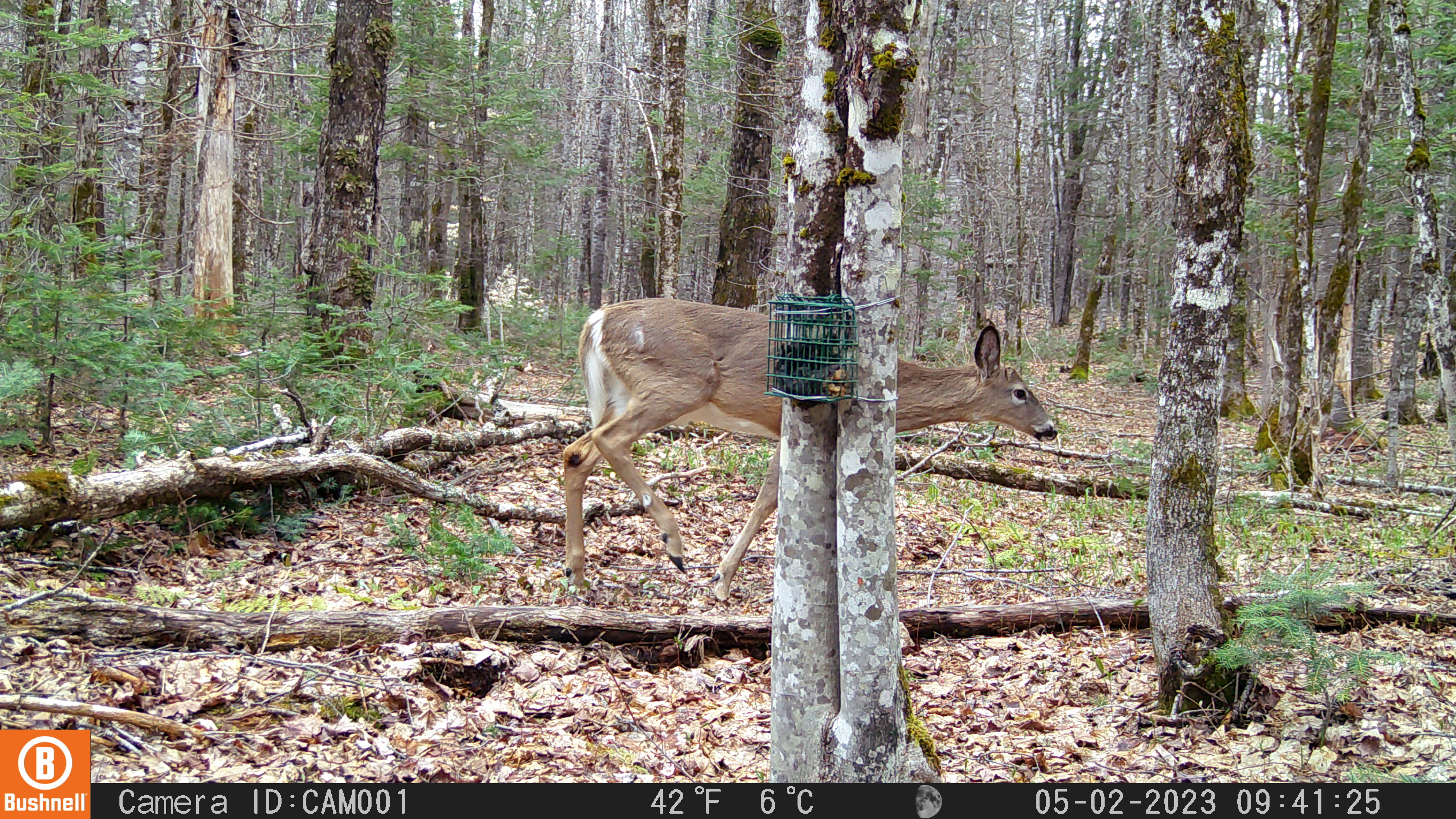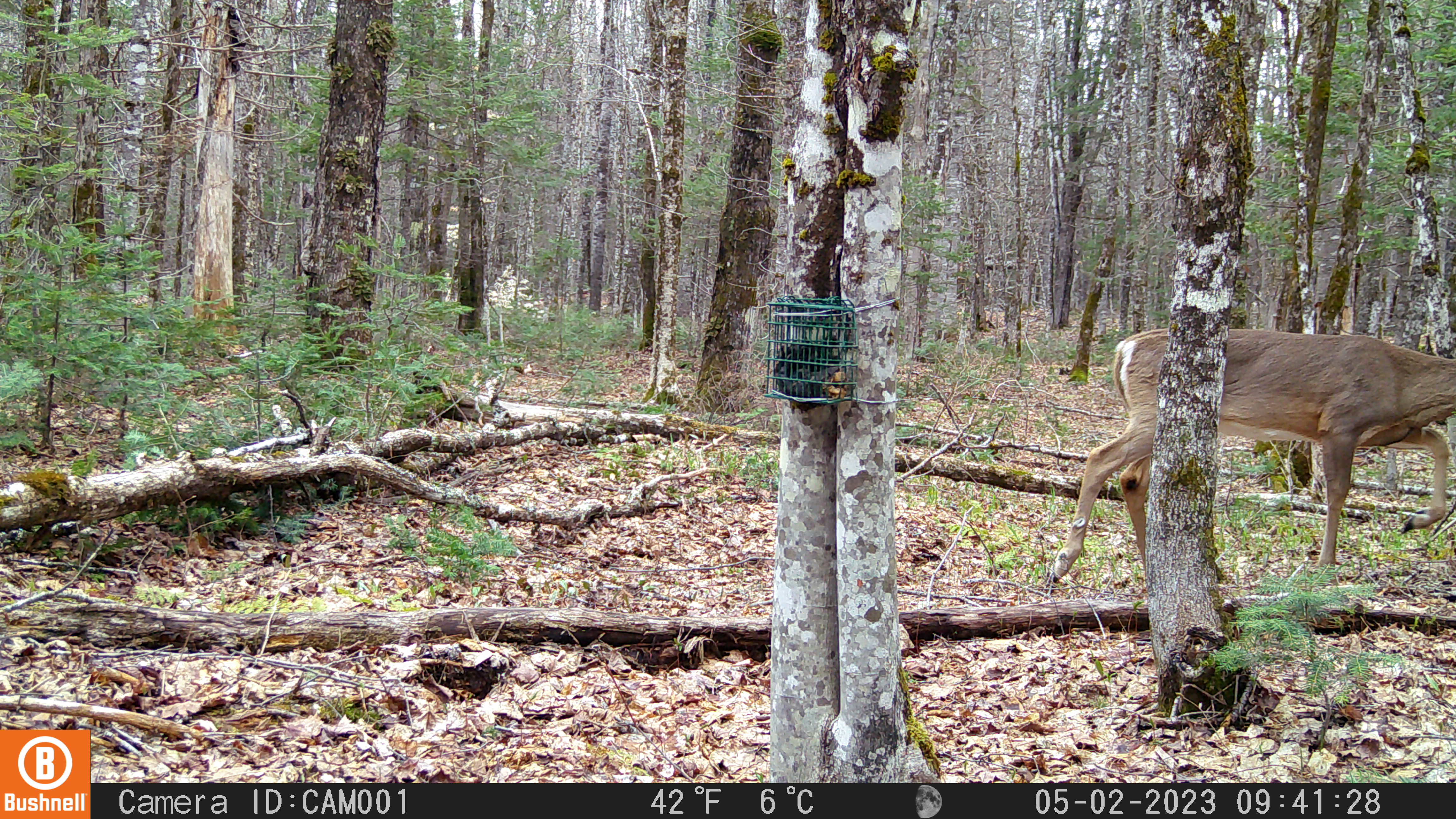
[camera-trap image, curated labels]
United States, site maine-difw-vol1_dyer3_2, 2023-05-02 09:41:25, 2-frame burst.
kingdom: Animalia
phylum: Chordata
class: Mammalia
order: Artiodactyla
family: Cervidae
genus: Odocoileus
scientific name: Odocoileus virginianus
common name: white-tailed deer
White-tailed deer (Odocoileus virginianus).